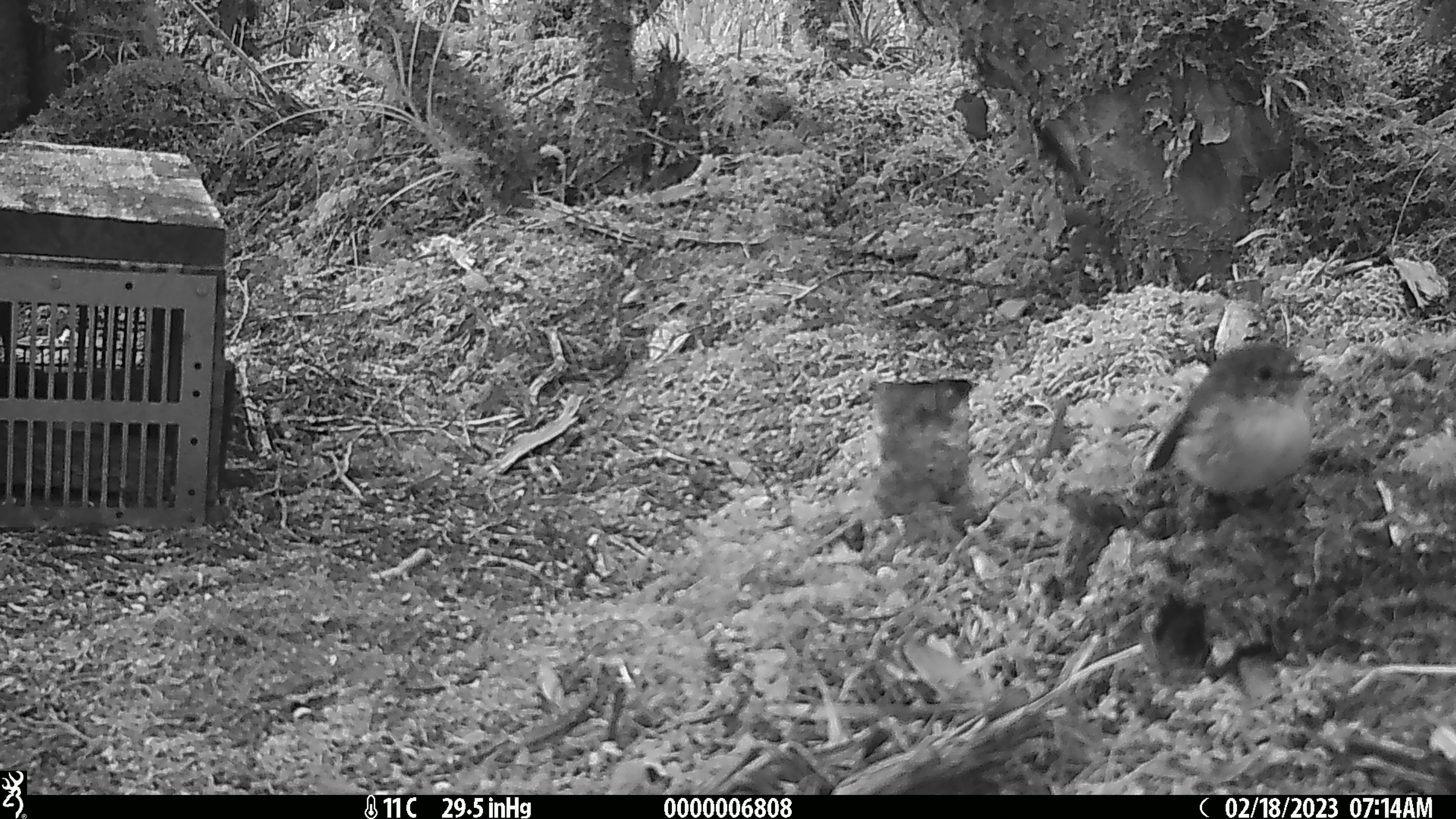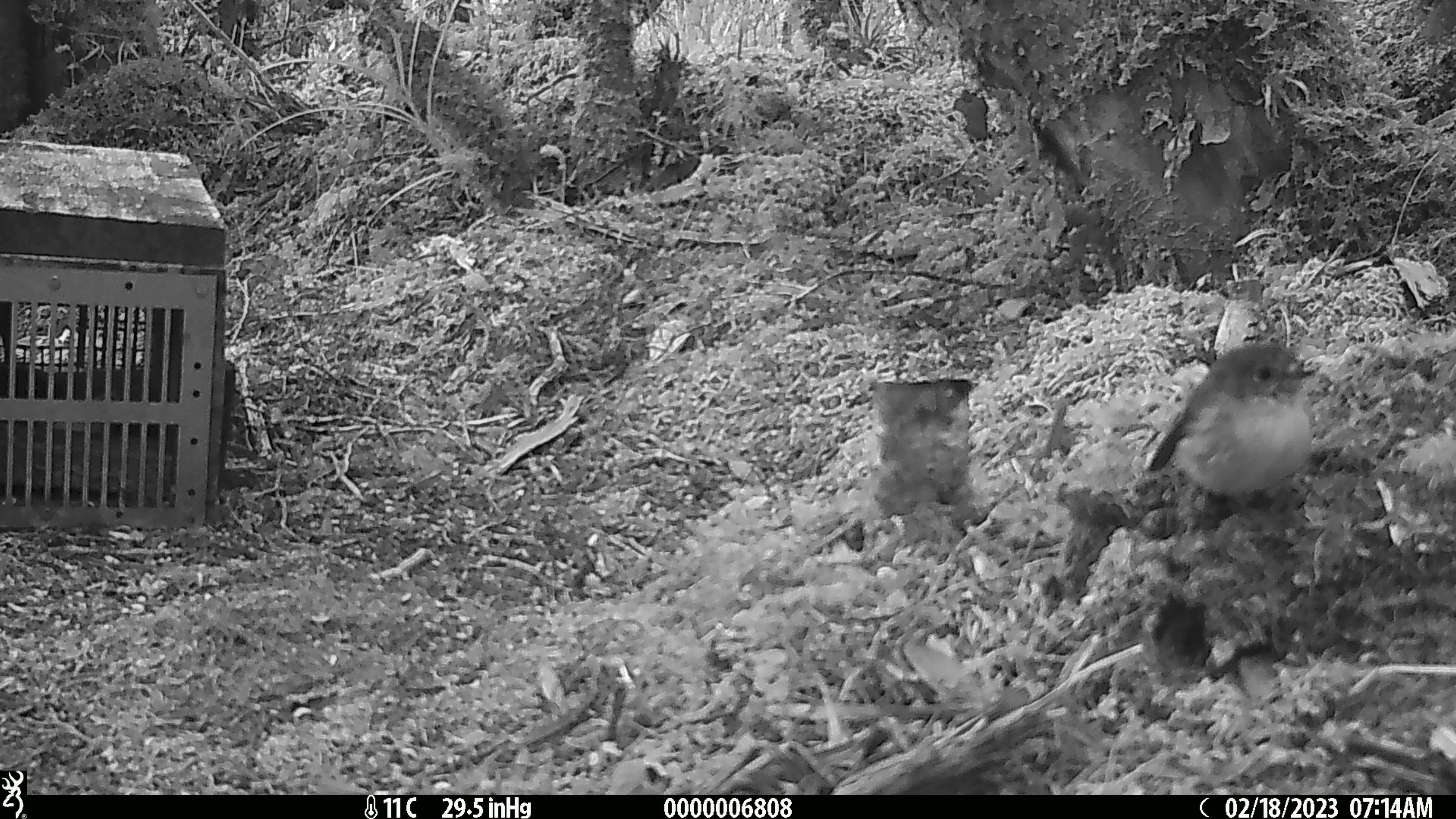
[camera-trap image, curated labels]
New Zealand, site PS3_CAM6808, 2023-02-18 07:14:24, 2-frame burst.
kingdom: Animalia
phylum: Chordata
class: Aves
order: Passeriformes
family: Petroicidae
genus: Petroica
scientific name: Petroica macrocephala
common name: tomtit